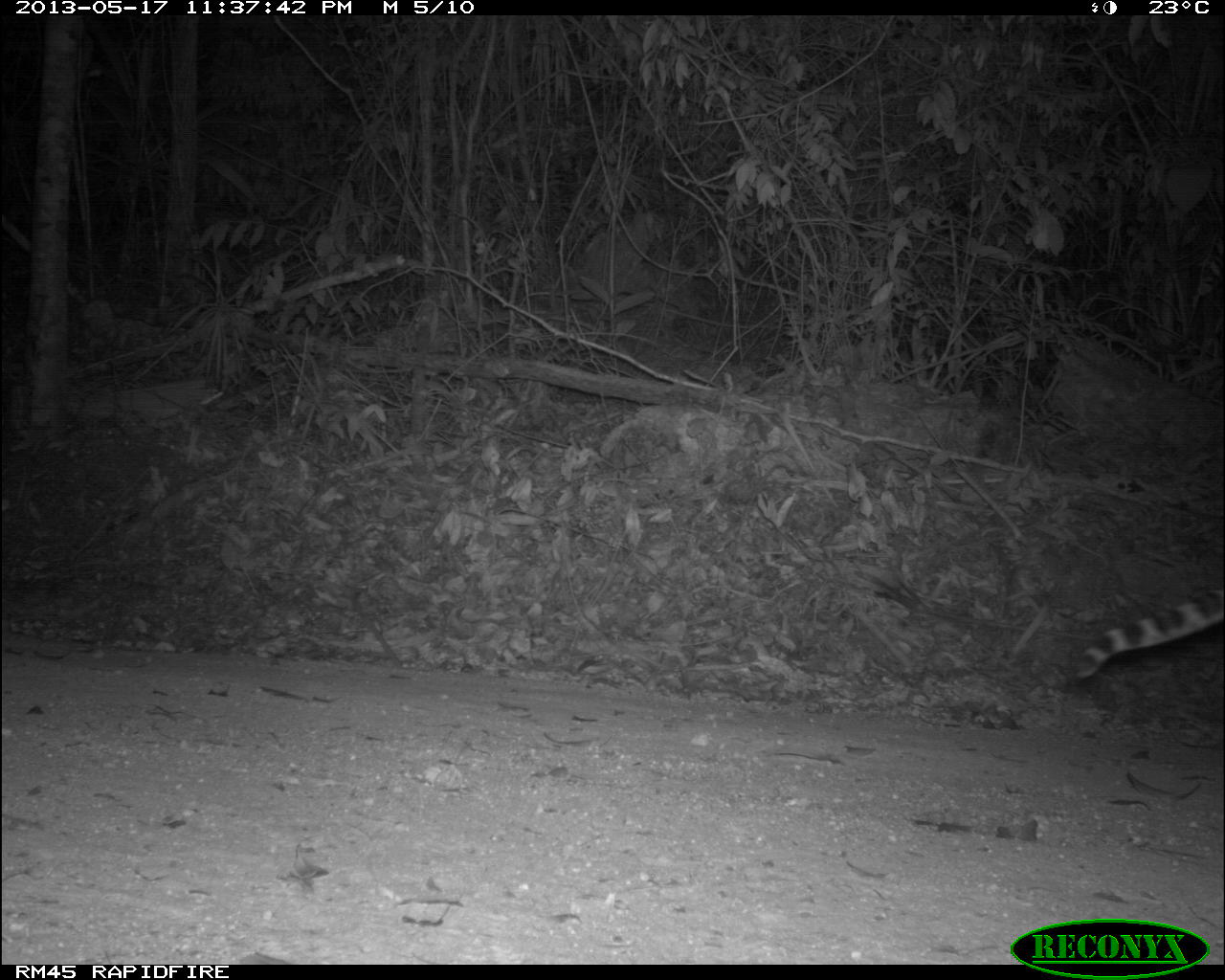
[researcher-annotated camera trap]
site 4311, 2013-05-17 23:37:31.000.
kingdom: Animalia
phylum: Chordata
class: Mammalia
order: Carnivora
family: Felidae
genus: Leopardus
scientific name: Leopardus pardalis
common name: ocelot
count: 1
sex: female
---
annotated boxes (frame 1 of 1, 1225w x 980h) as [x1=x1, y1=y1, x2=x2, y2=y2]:
leopardus pardalis: [x1=1070, y1=583, x2=1225, y2=684]